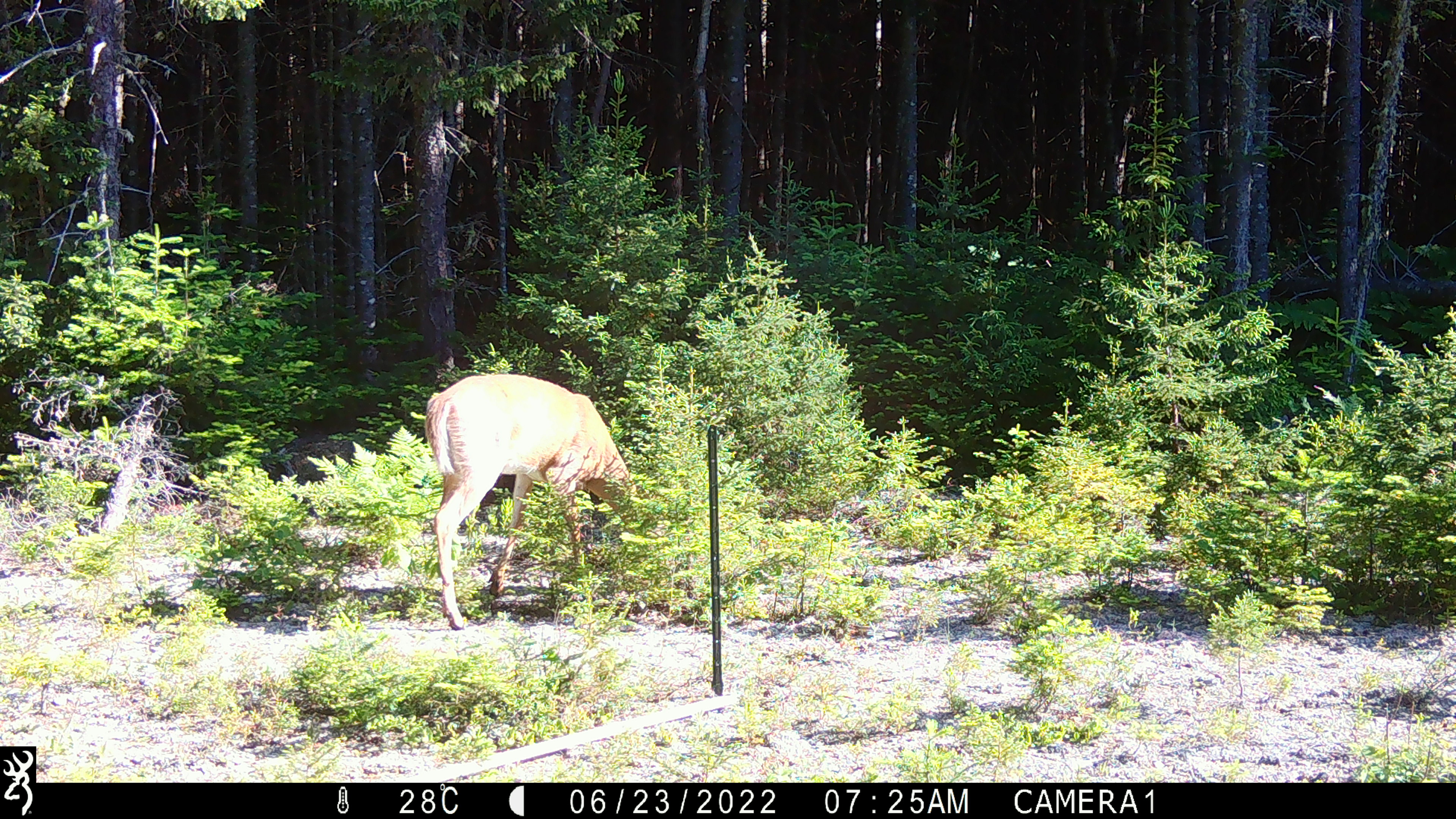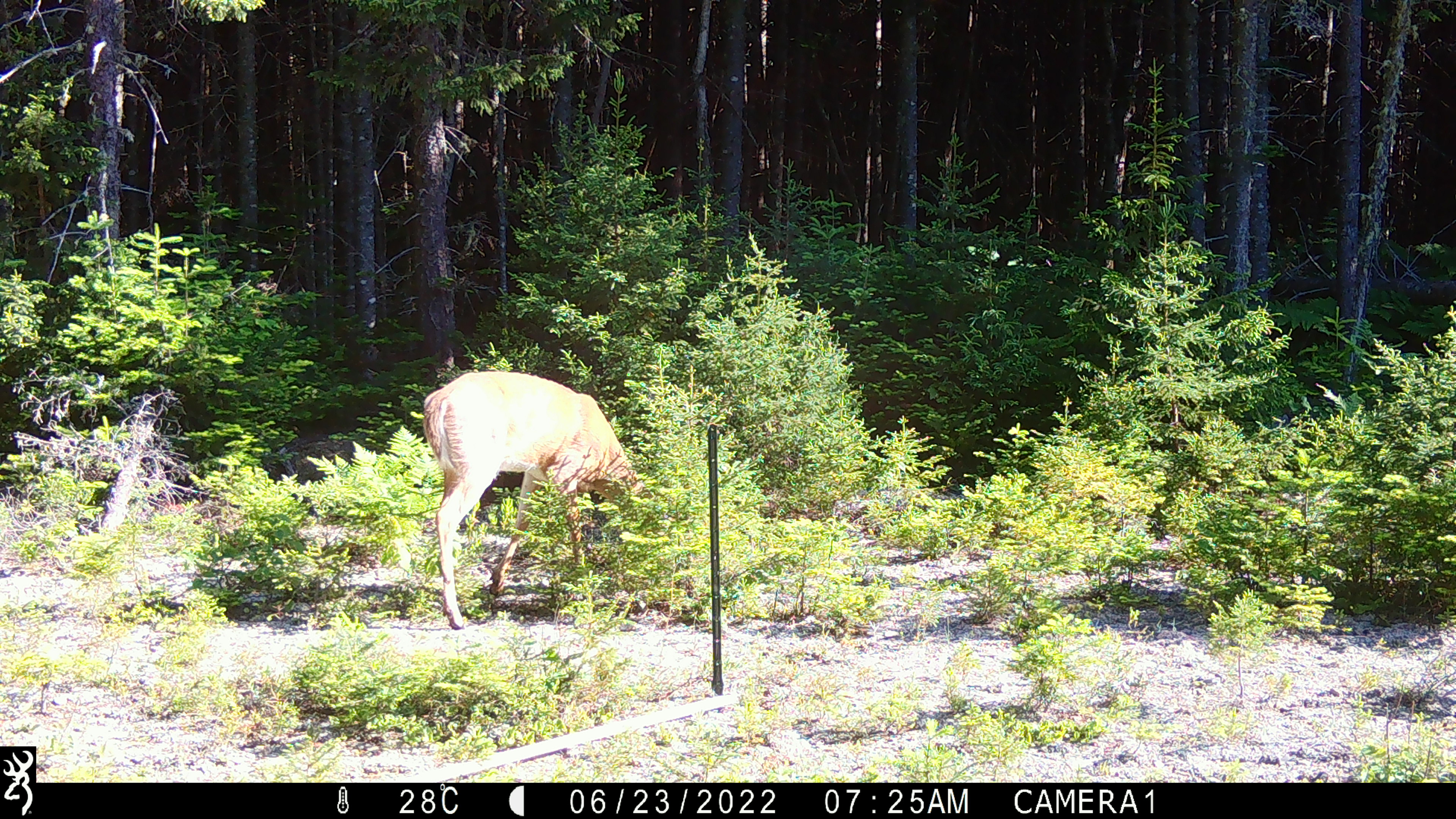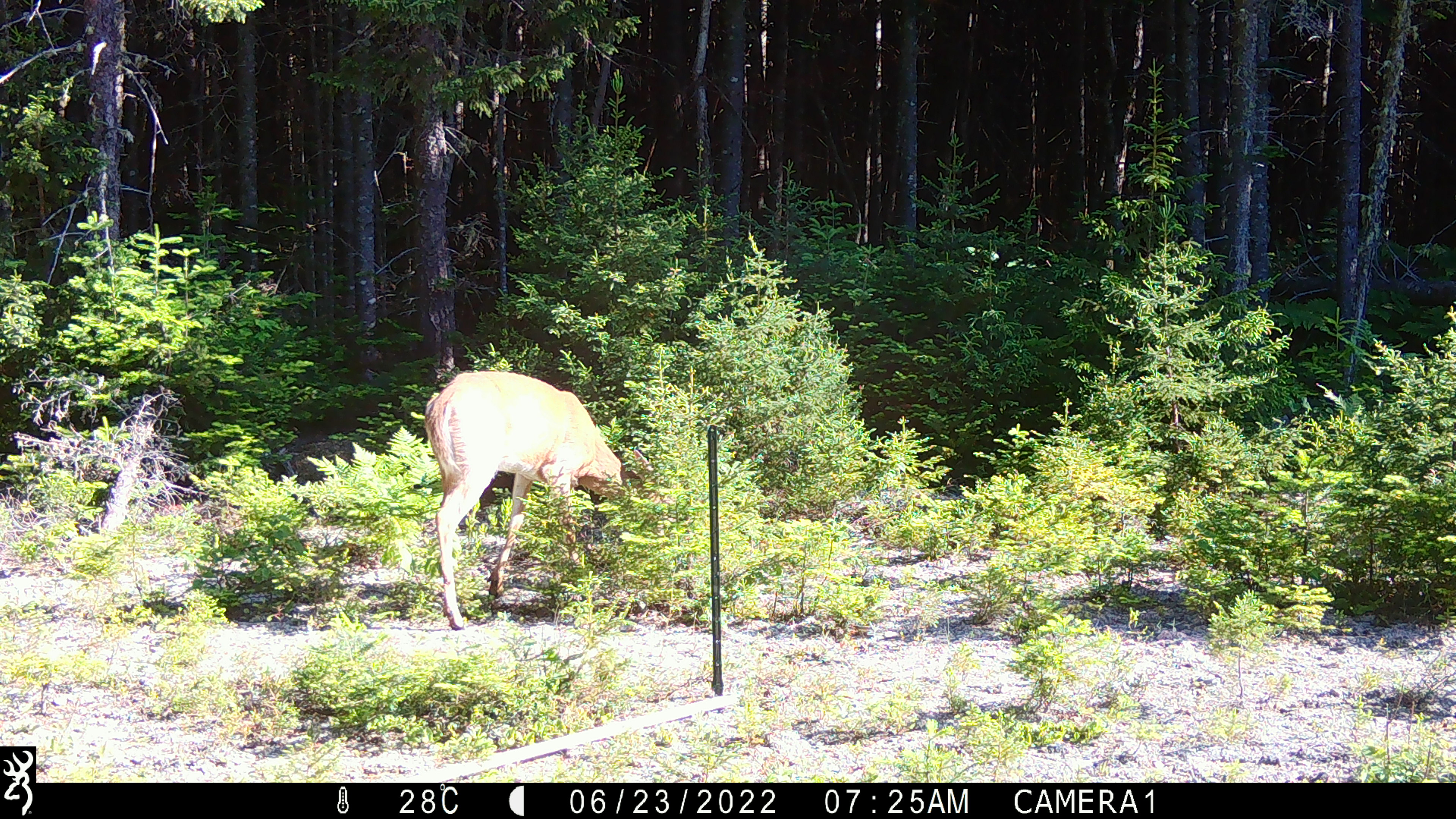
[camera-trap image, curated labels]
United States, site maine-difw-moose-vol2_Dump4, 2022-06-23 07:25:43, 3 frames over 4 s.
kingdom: Animalia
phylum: Chordata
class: Mammalia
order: Artiodactyla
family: Cervidae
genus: Odocoileus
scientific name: Odocoileus virginianus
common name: white-tailed deer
White-tailed deer (Odocoileus virginianus).